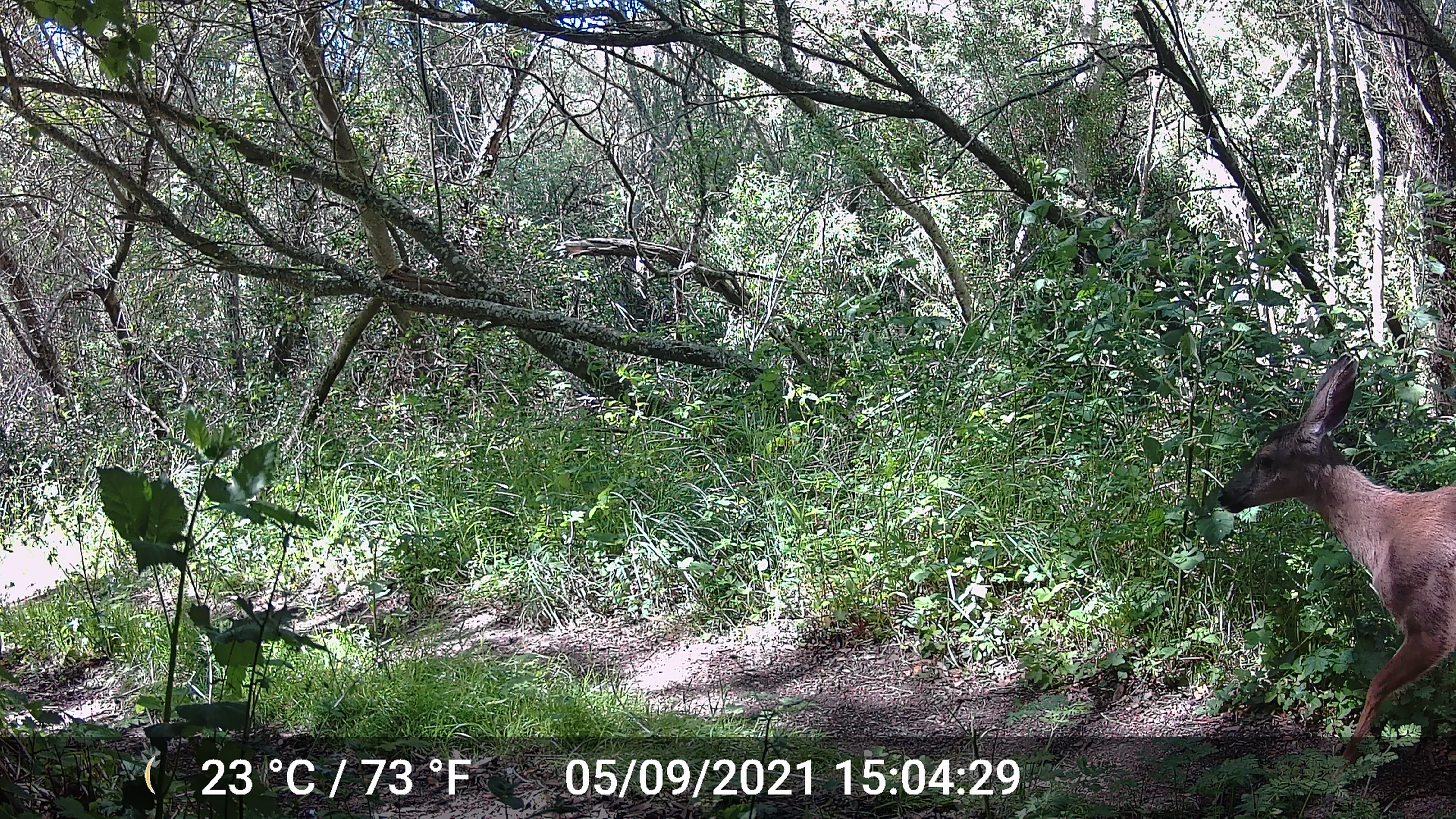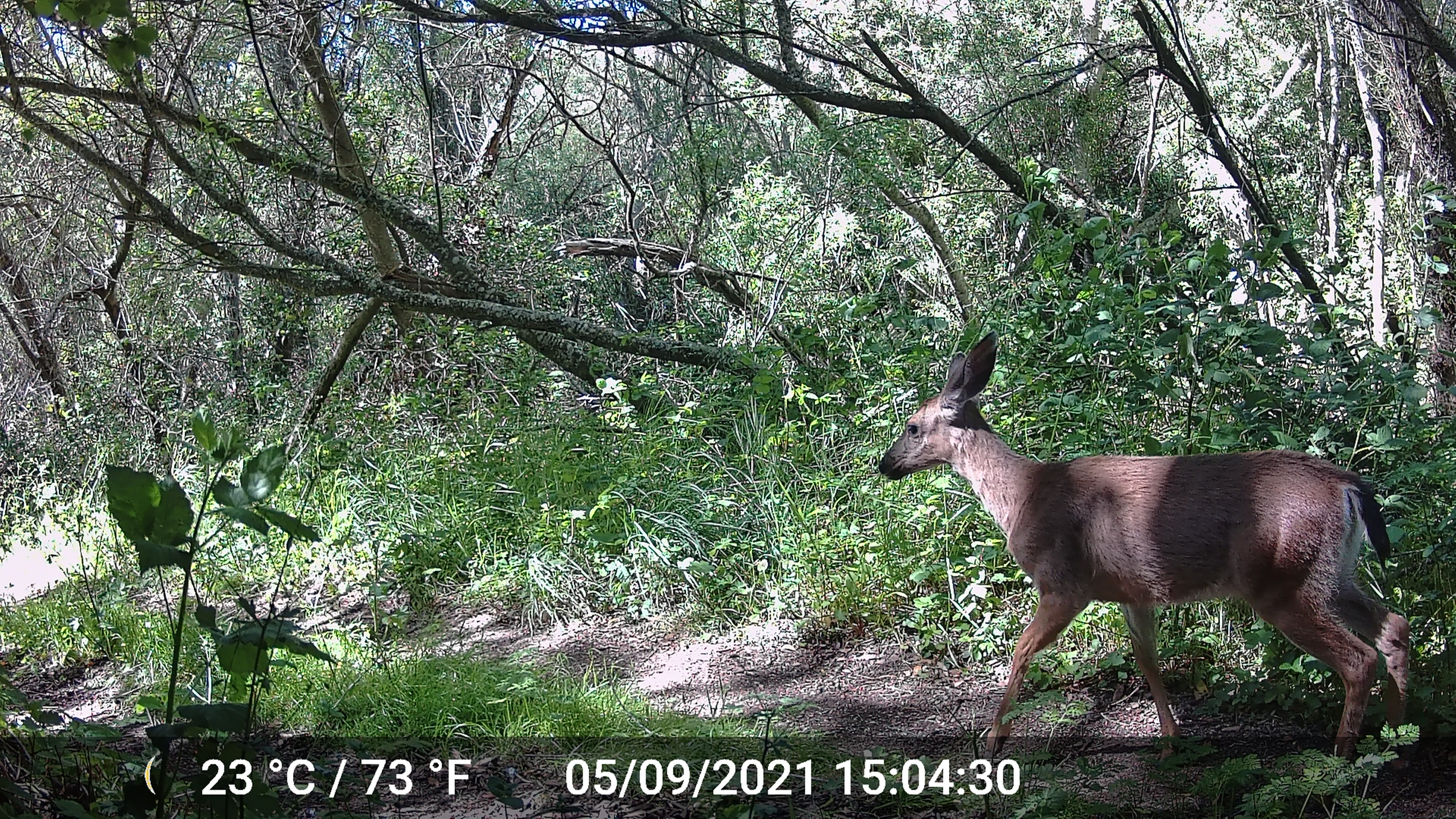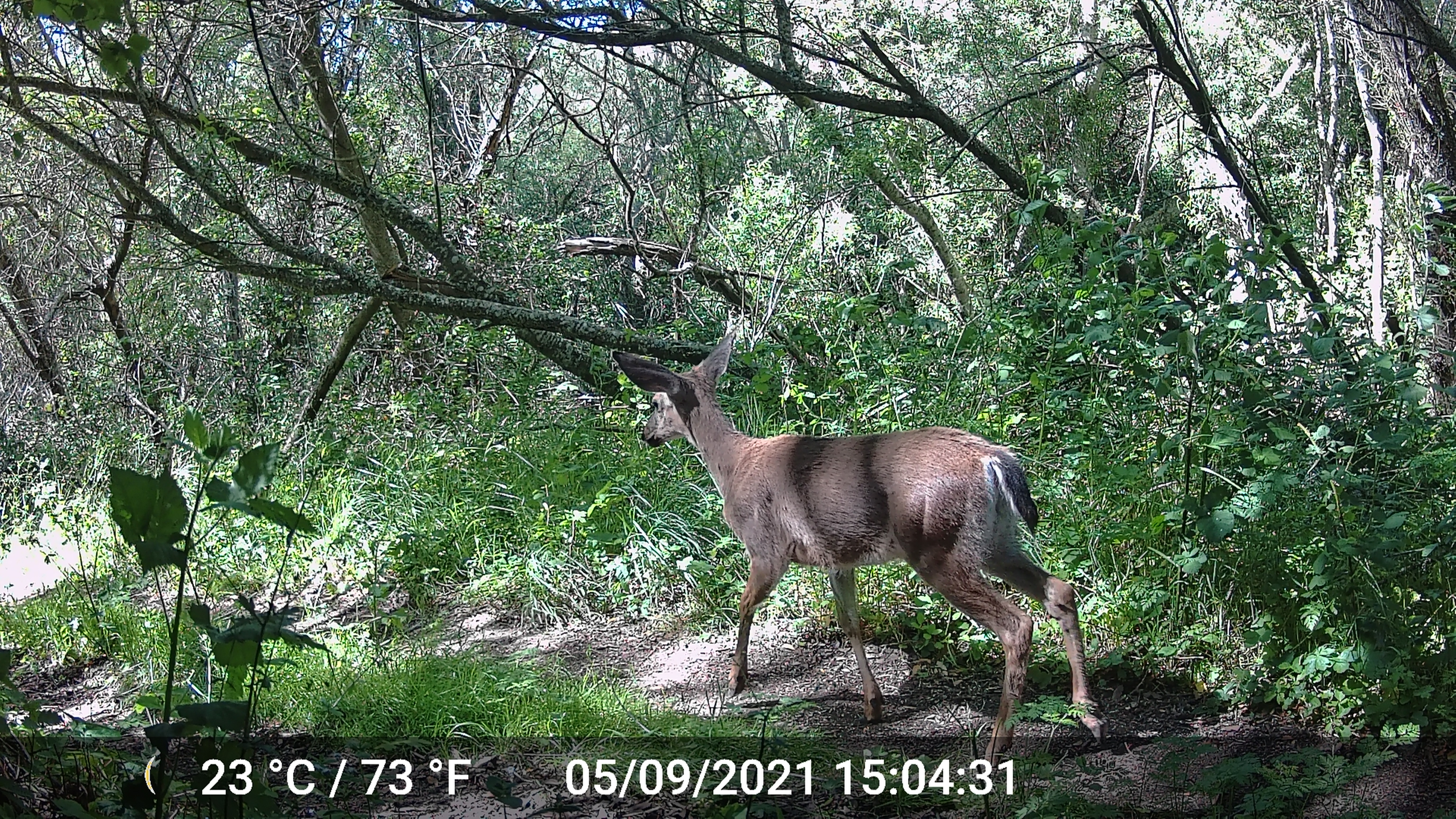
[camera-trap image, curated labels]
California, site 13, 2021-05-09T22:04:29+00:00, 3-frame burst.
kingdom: Animalia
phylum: Chordata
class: Mammalia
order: Artiodactyla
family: Cervidae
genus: Odocoileus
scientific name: Odocoileus hemionus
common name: mule deer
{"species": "mule deer (Odocoileus hemionus)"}